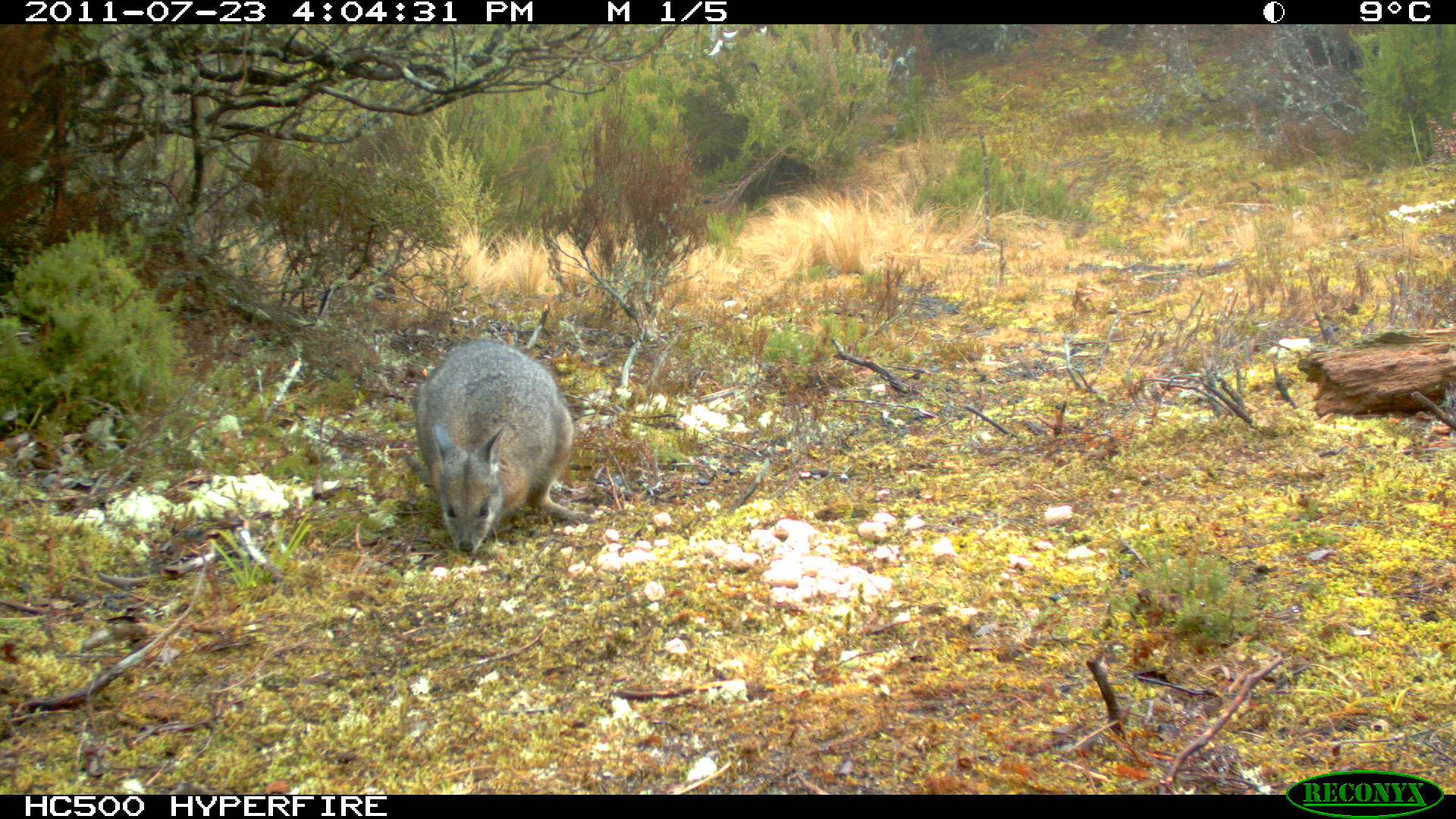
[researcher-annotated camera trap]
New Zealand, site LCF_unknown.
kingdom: Animalia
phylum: Chordata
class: Mammalia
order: Diprotodontia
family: Macropodidae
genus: Notamacropus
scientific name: Notamacropus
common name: wallaby